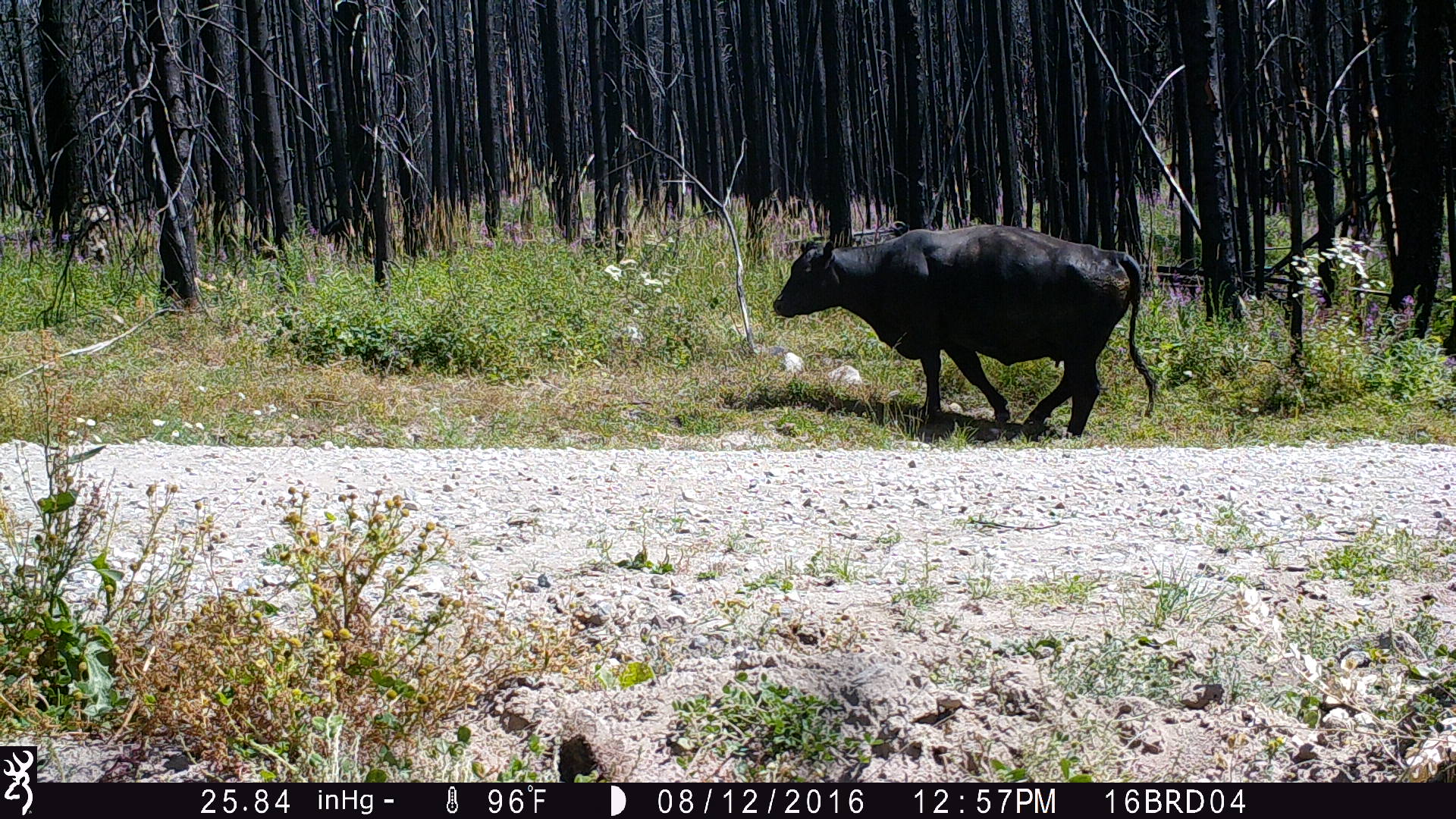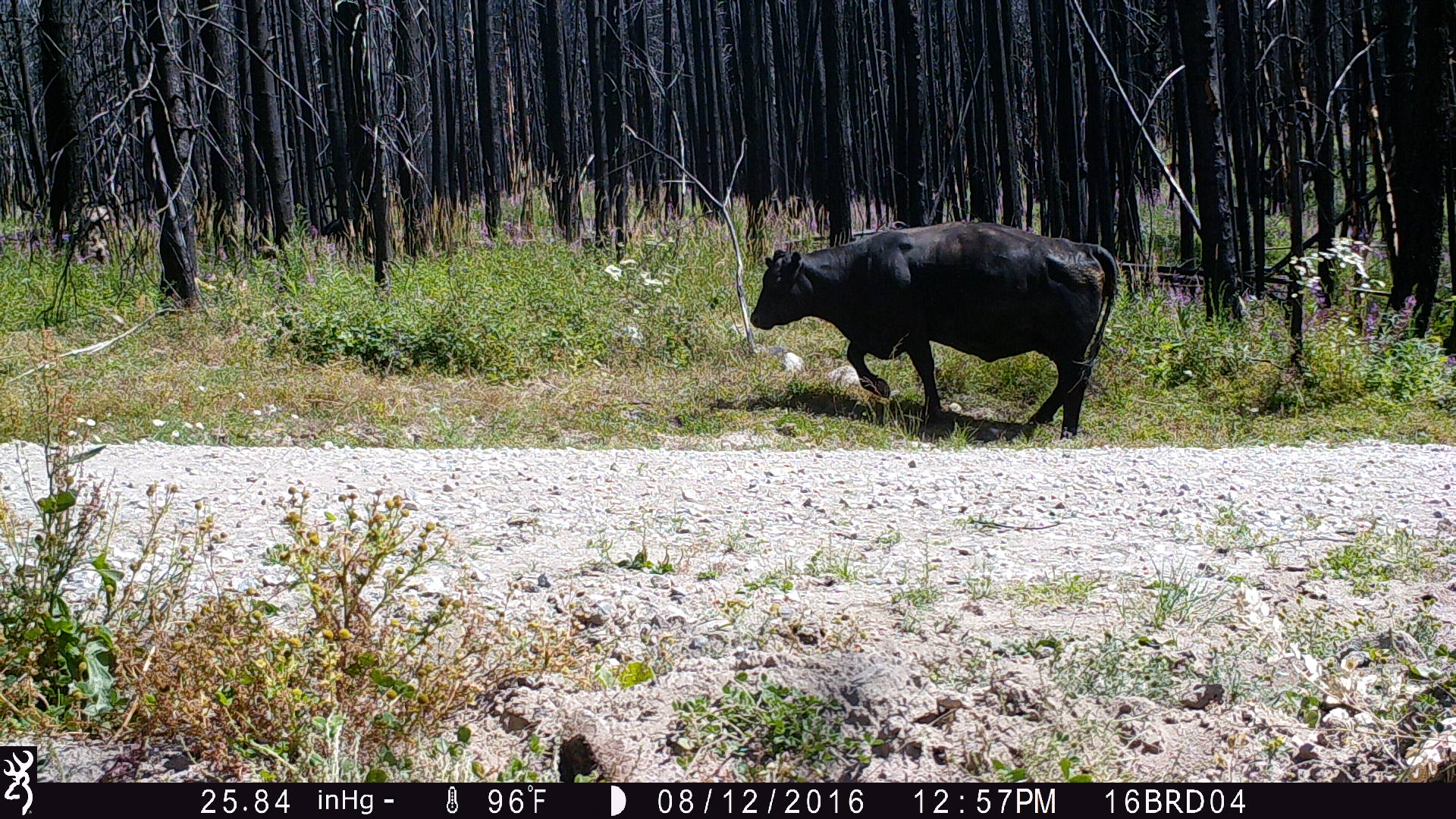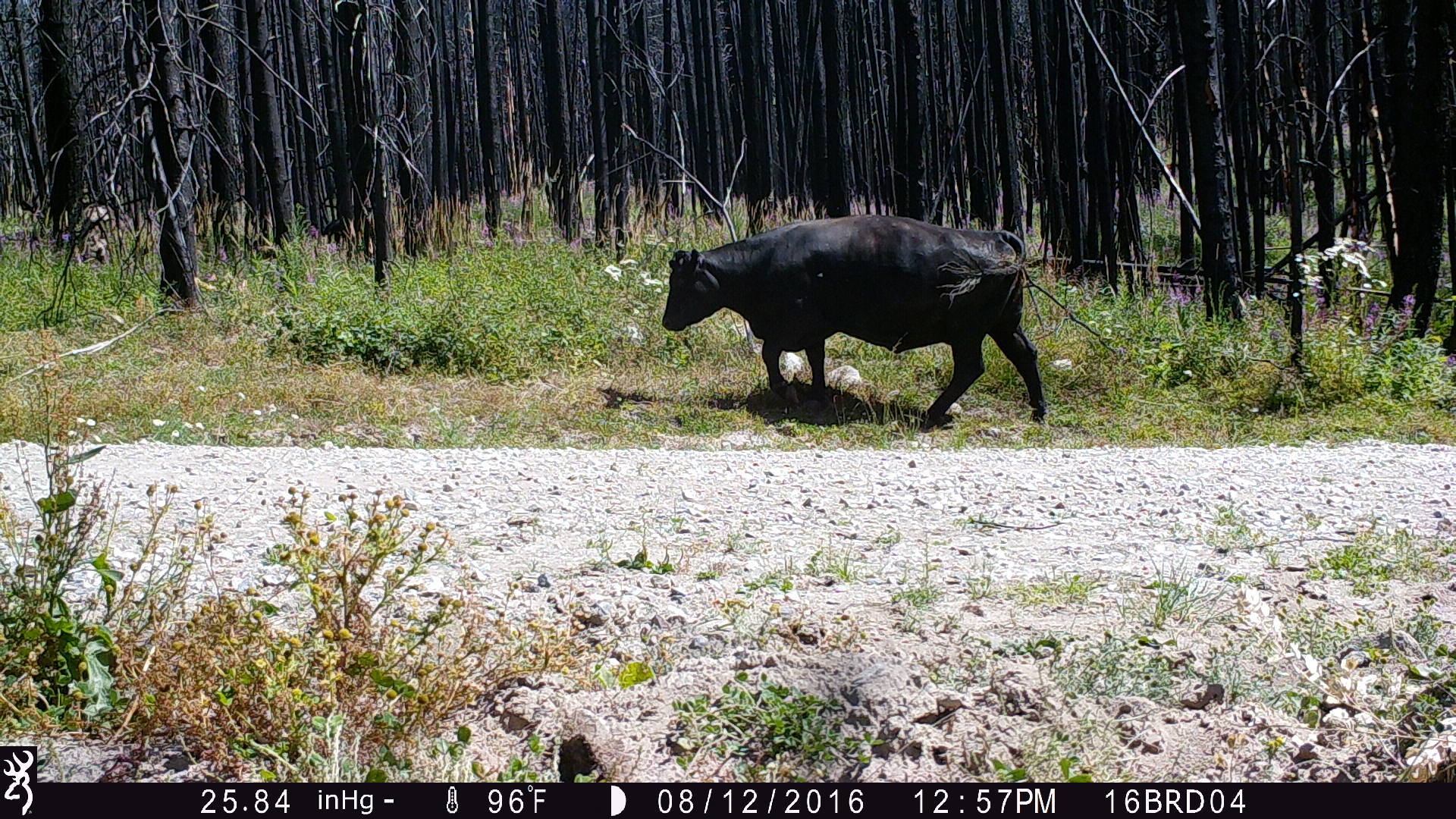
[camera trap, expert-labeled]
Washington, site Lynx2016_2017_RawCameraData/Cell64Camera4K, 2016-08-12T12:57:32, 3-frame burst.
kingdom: Animalia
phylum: Chordata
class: Mammalia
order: Artiodactyla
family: Bovidae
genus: Bos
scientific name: Bos taurus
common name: domestic cattle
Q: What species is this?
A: Domestic cattle (Bos taurus).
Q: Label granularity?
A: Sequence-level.